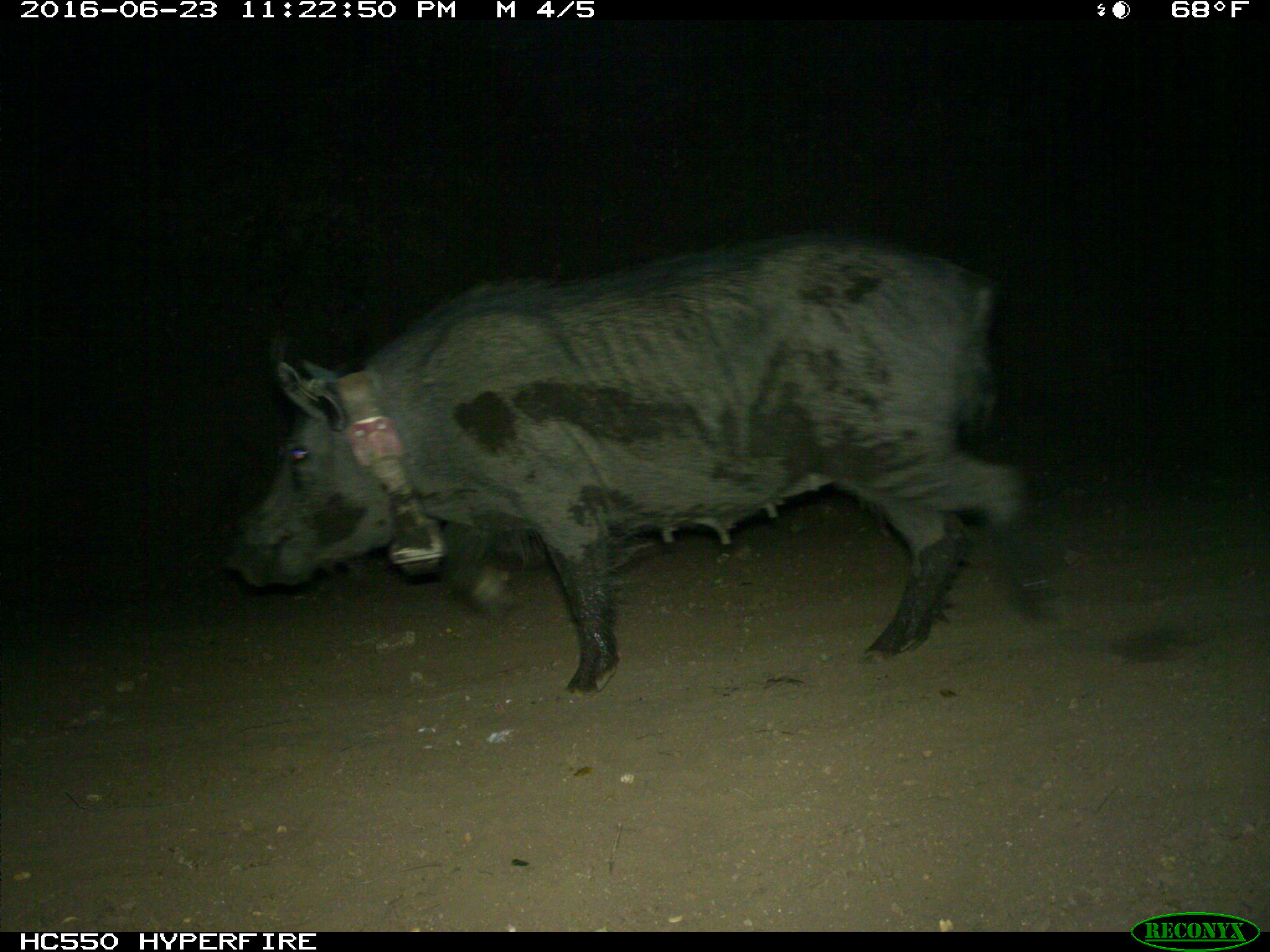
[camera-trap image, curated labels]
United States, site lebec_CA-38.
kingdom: Animalia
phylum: Chordata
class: Mammalia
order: Artiodactyla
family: Suidae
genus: Sus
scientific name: Sus scrofa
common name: wild boar